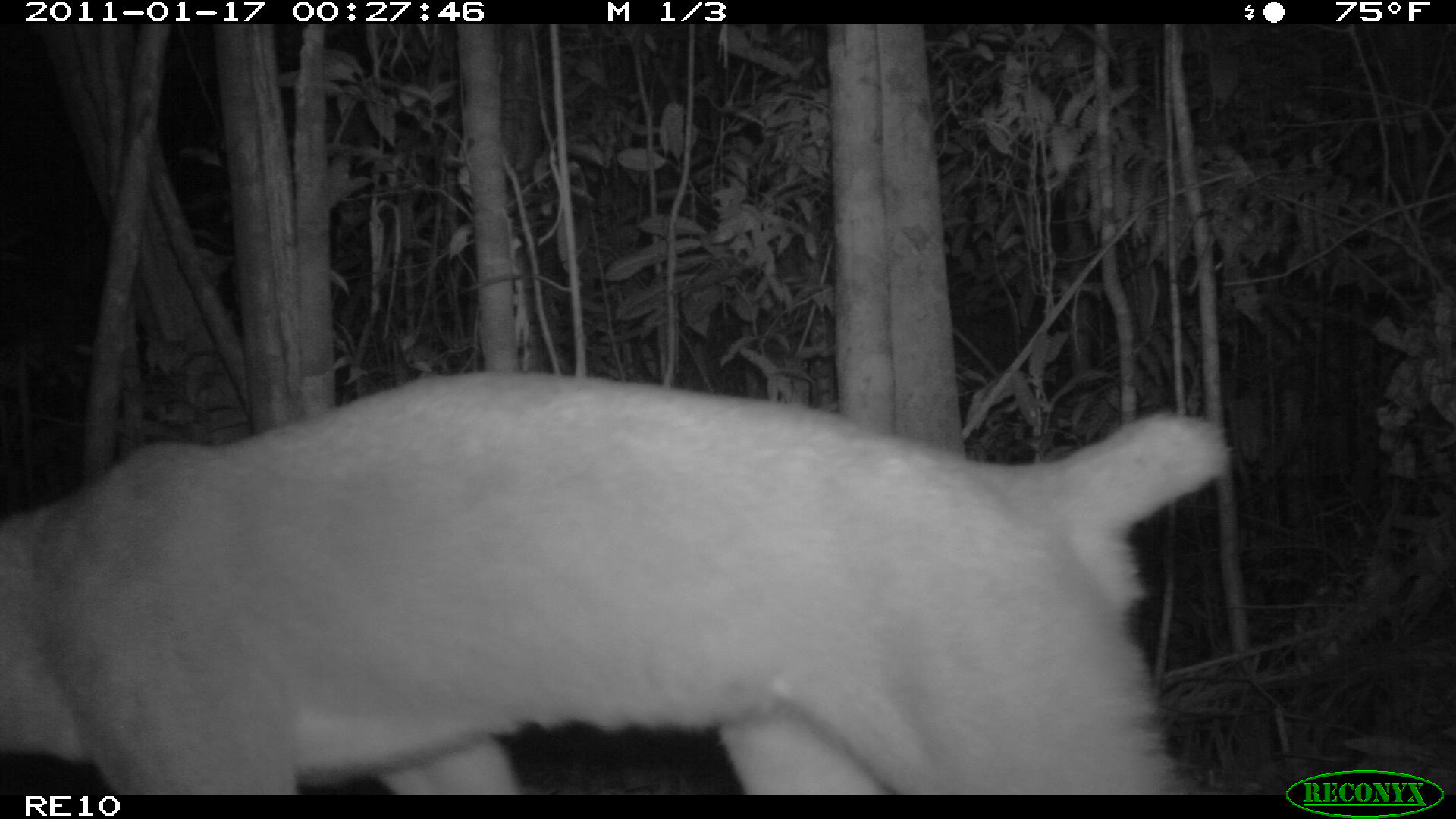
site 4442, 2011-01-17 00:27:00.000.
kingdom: Animalia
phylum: Chordata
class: Mammalia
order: Carnivora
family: Eupleridae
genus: Cryptoprocta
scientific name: Cryptoprocta ferox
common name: fossa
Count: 1.